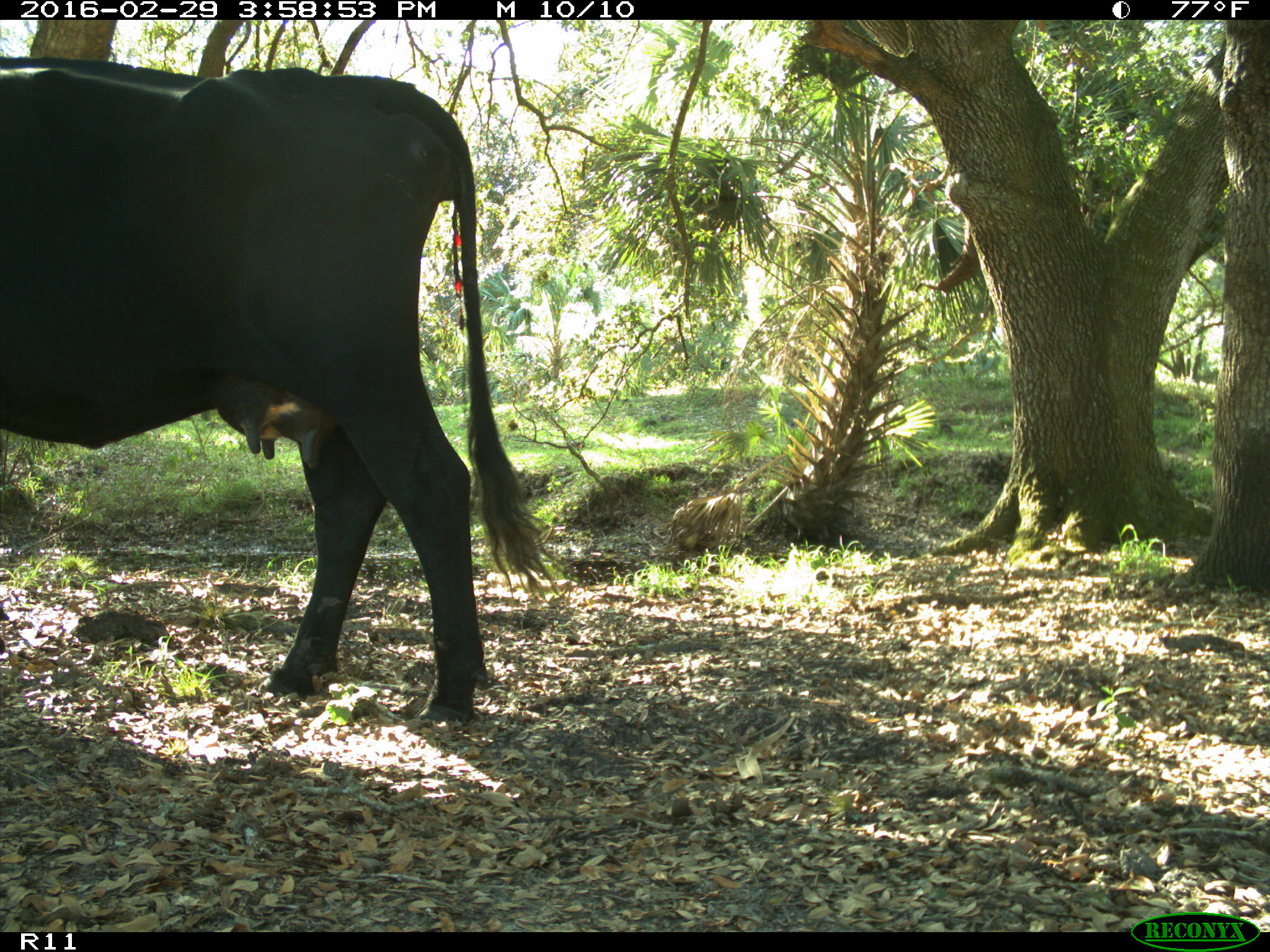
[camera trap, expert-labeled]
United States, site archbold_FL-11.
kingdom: Animalia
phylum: Chordata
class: Mammalia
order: Artiodactyla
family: Bovidae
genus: Bos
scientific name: Bos taurus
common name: domestic cow